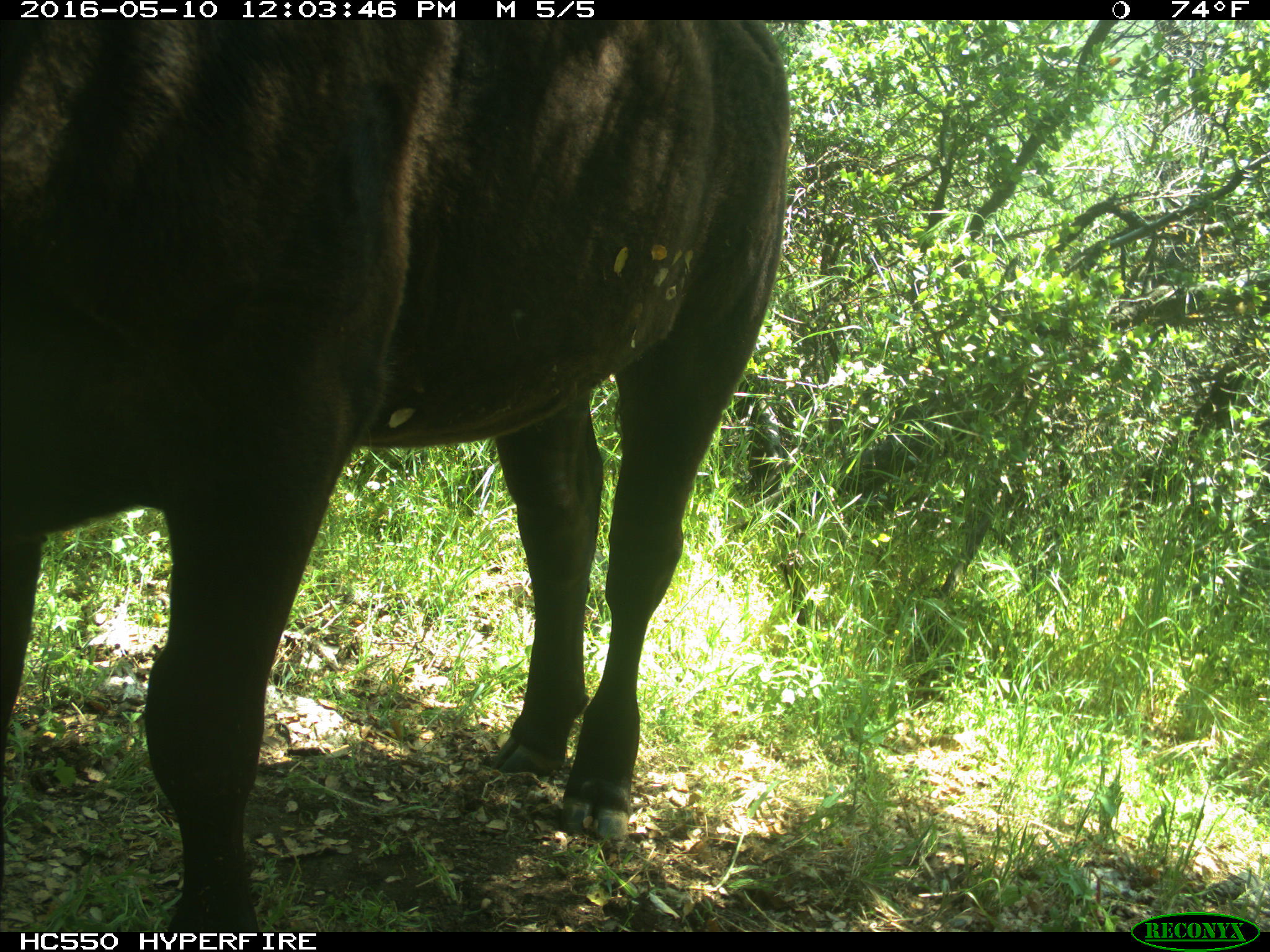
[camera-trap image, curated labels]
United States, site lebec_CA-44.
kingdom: Animalia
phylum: Chordata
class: Mammalia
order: Artiodactyla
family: Bovidae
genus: Bos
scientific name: Bos taurus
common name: domestic cow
Bos taurus (domestic cow).